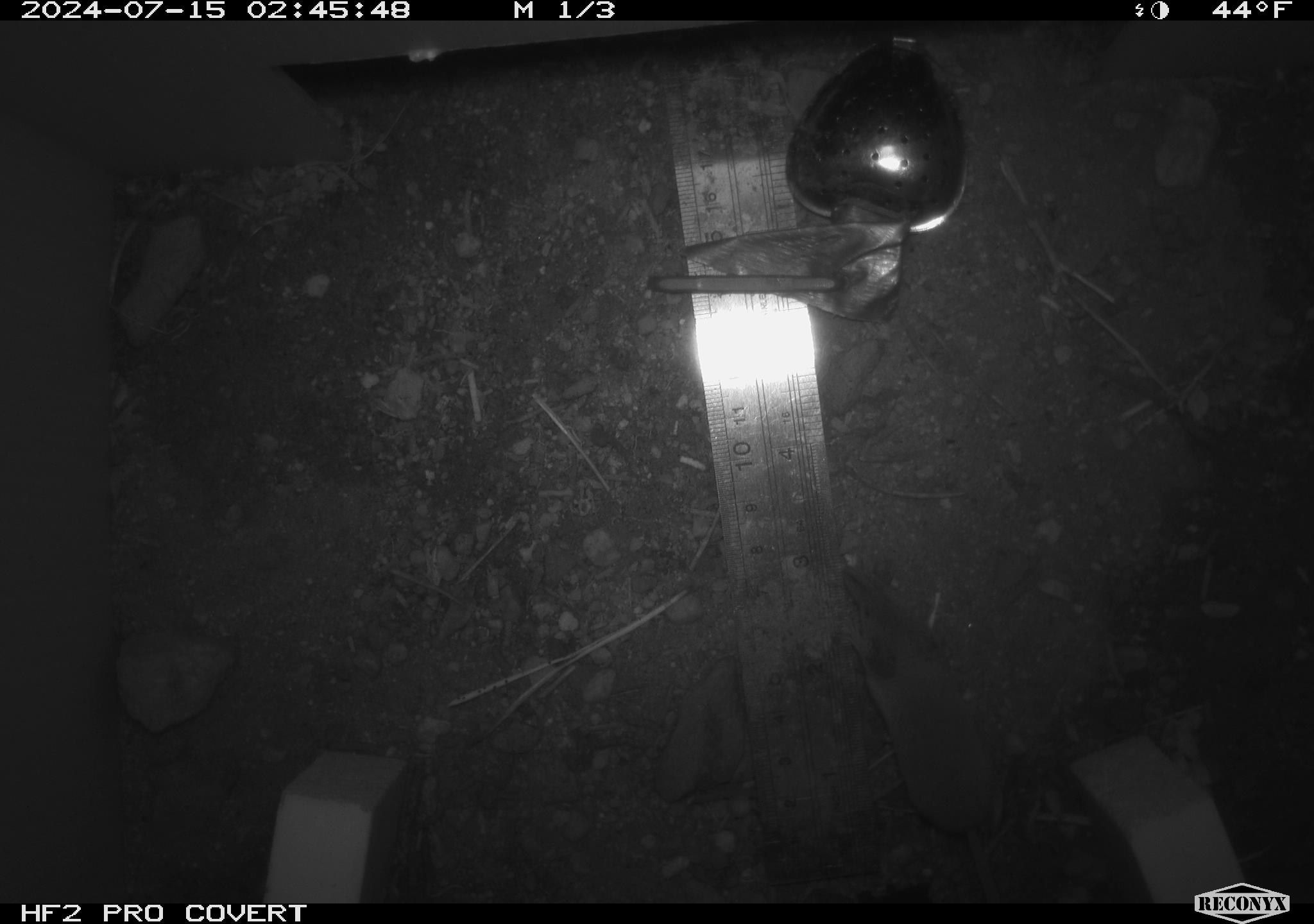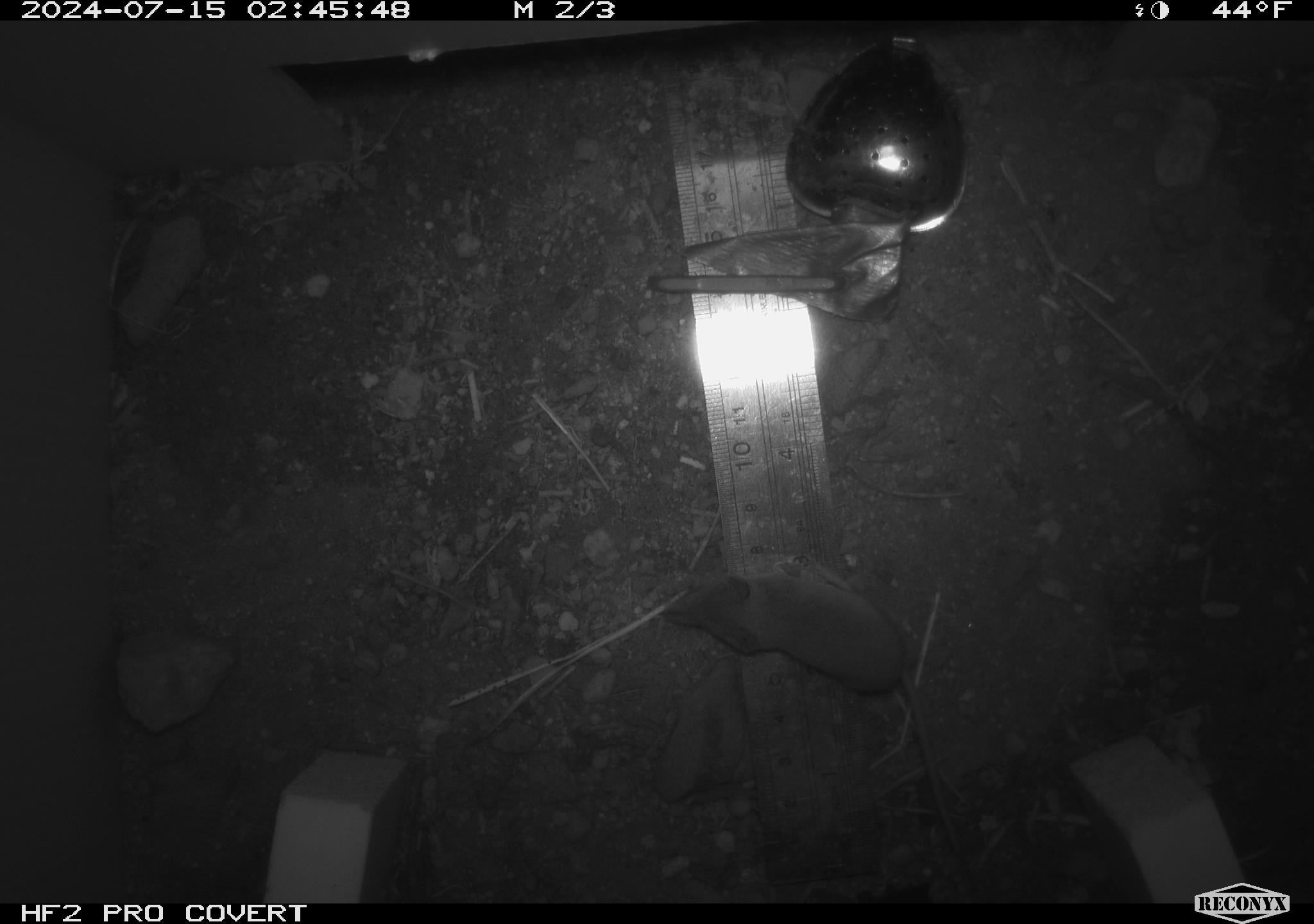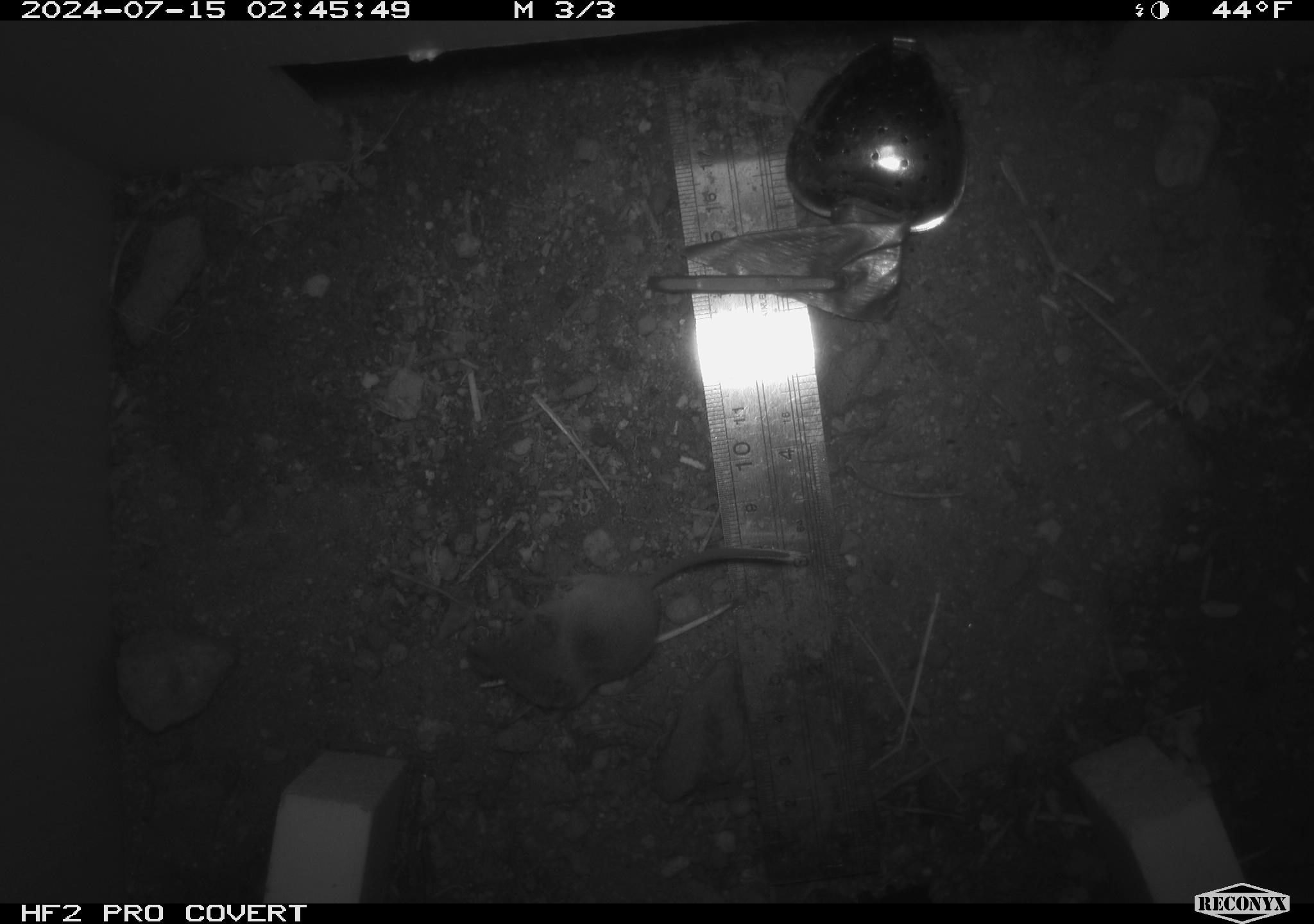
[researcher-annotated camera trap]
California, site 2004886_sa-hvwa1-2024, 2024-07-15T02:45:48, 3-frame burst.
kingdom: Animalia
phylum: Chordata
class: Mammalia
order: Eulipotyphla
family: Soricidae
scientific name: Soricidae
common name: shrews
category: soricidae family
Soricidae family (shrews) (Soricidae).